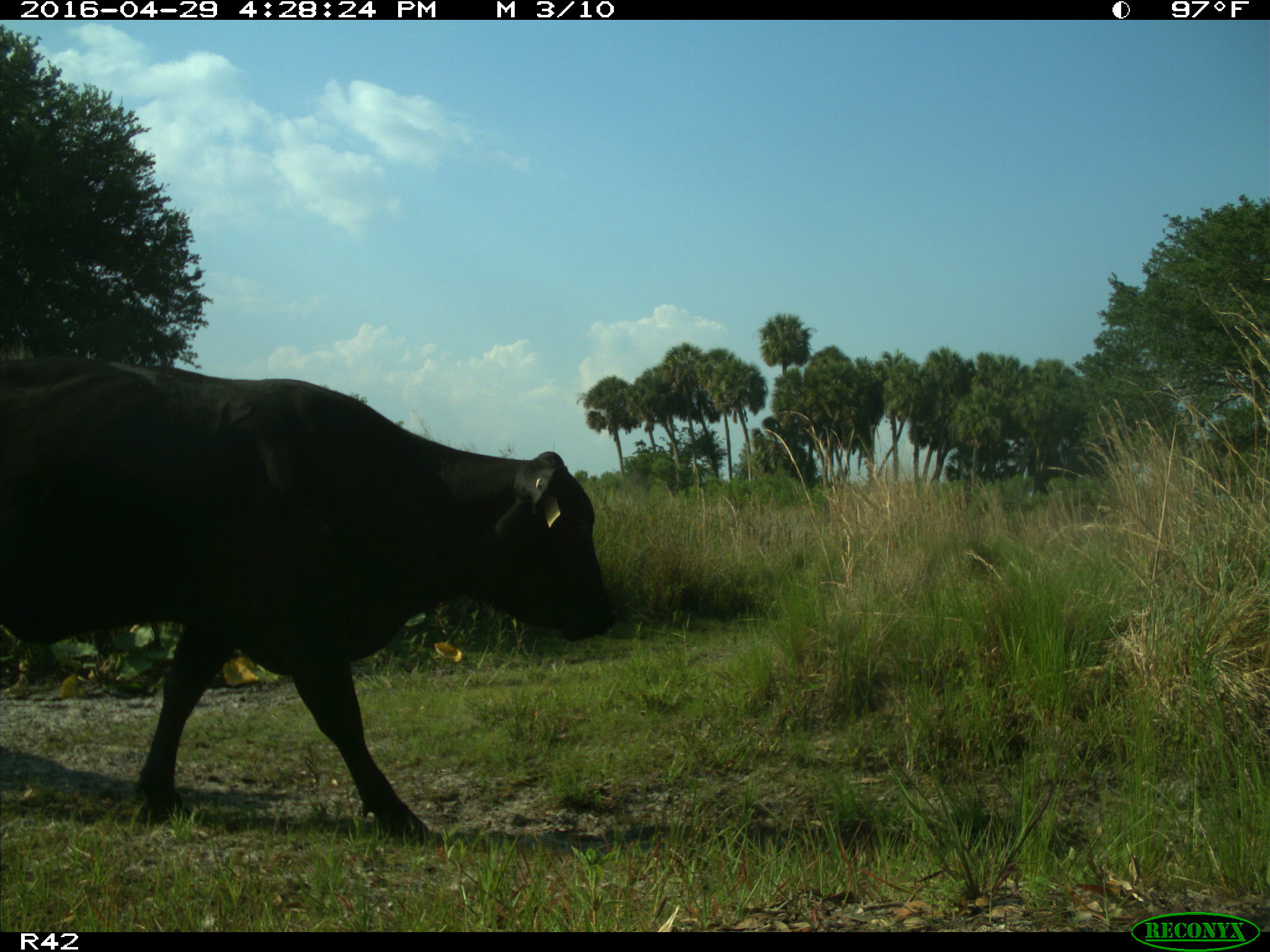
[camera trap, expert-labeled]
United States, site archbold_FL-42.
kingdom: Animalia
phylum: Chordata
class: Mammalia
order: Artiodactyla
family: Bovidae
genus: Bos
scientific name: Bos taurus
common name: domestic cow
Bos taurus (domestic cow).